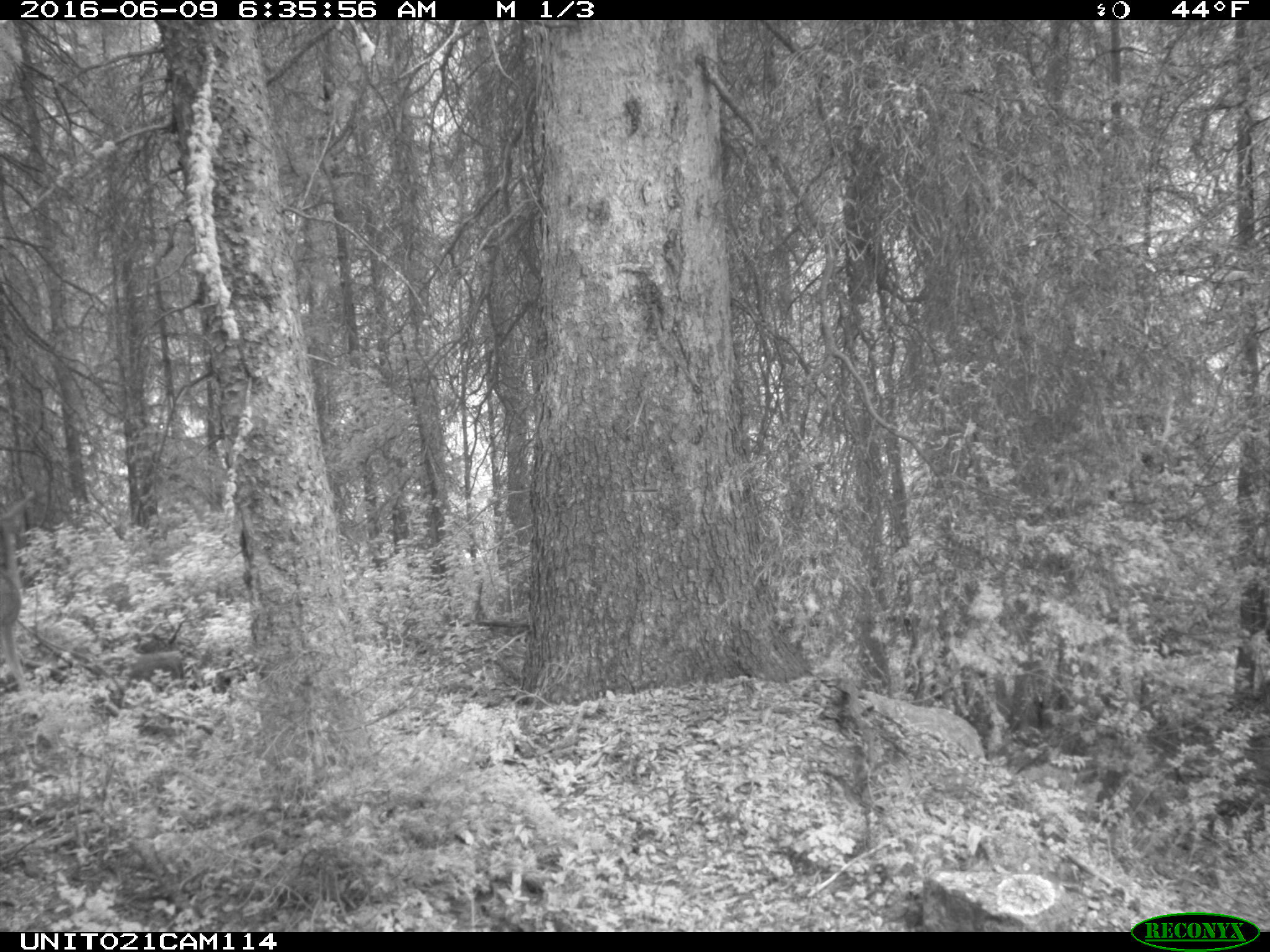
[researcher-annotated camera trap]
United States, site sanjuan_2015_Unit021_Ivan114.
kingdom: Animalia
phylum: Chordata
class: Mammalia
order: Artiodactyla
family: Cervidae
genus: Odocoileus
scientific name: Odocoileus hemionus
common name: mule deer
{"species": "Odocoileus hemionus (mule deer)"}